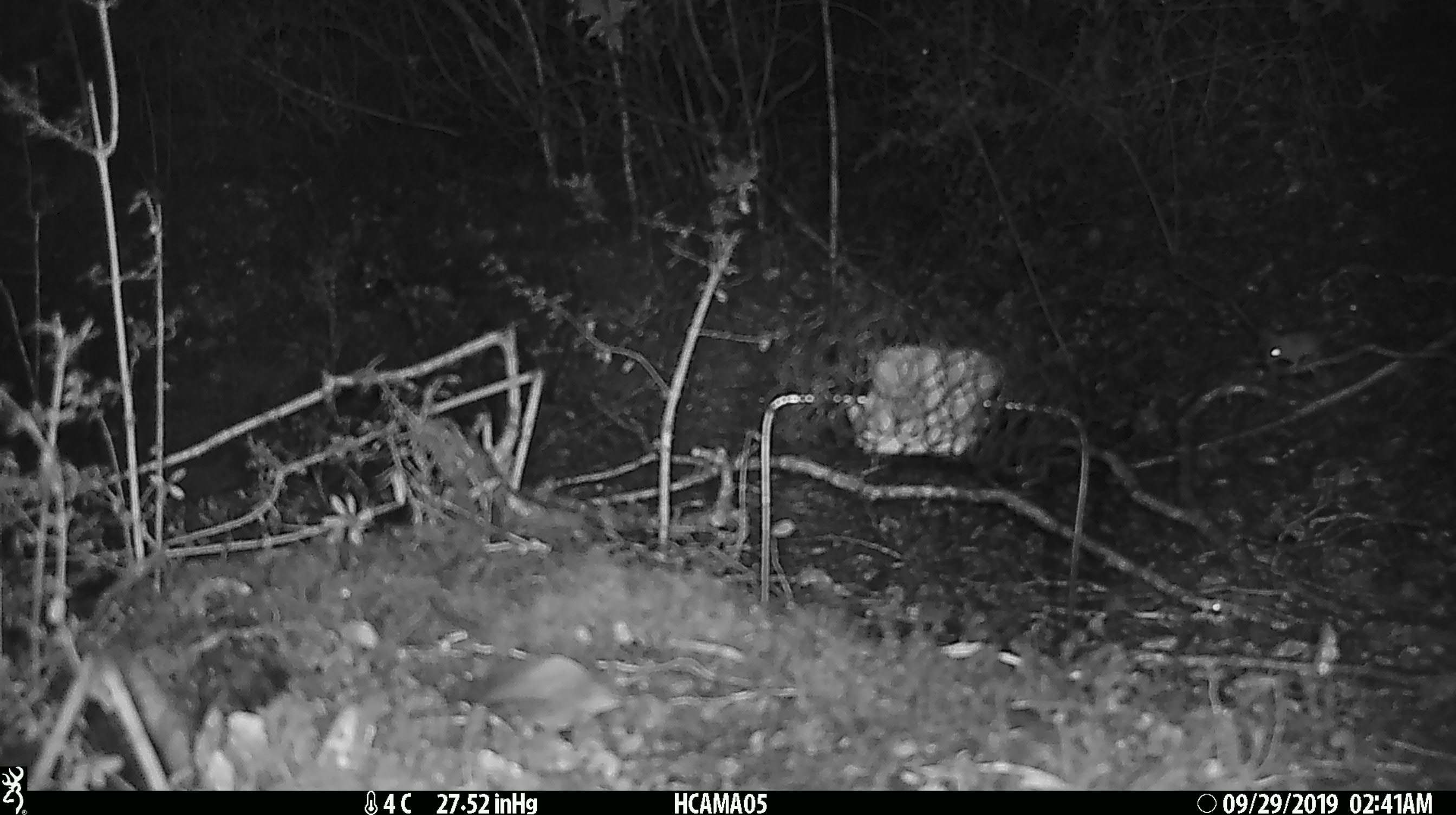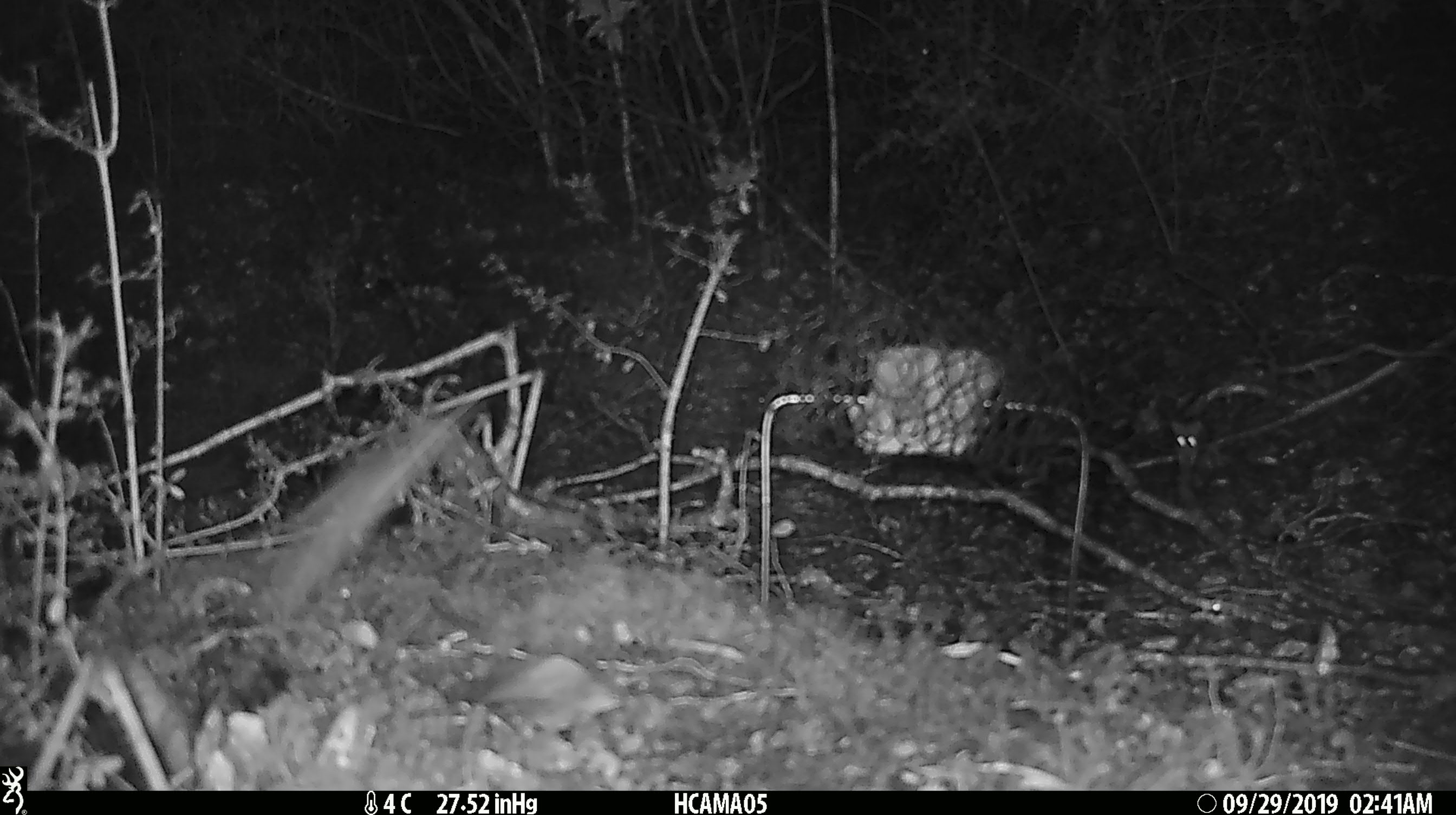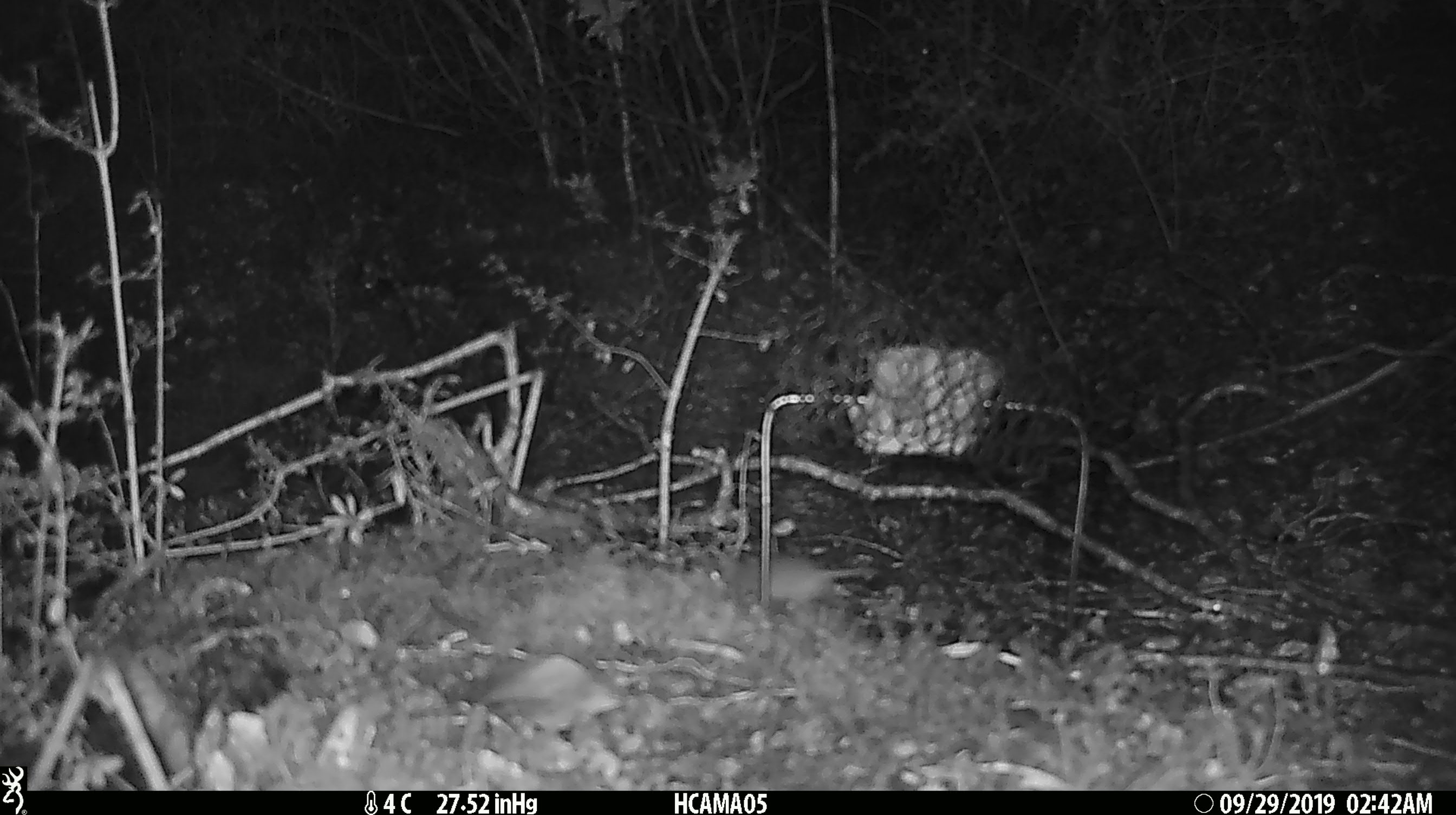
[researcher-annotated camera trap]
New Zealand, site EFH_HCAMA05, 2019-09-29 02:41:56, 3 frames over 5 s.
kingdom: Animalia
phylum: Chordata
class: Mammalia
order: Rodentia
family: Muridae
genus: Mus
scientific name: Mus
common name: mouse